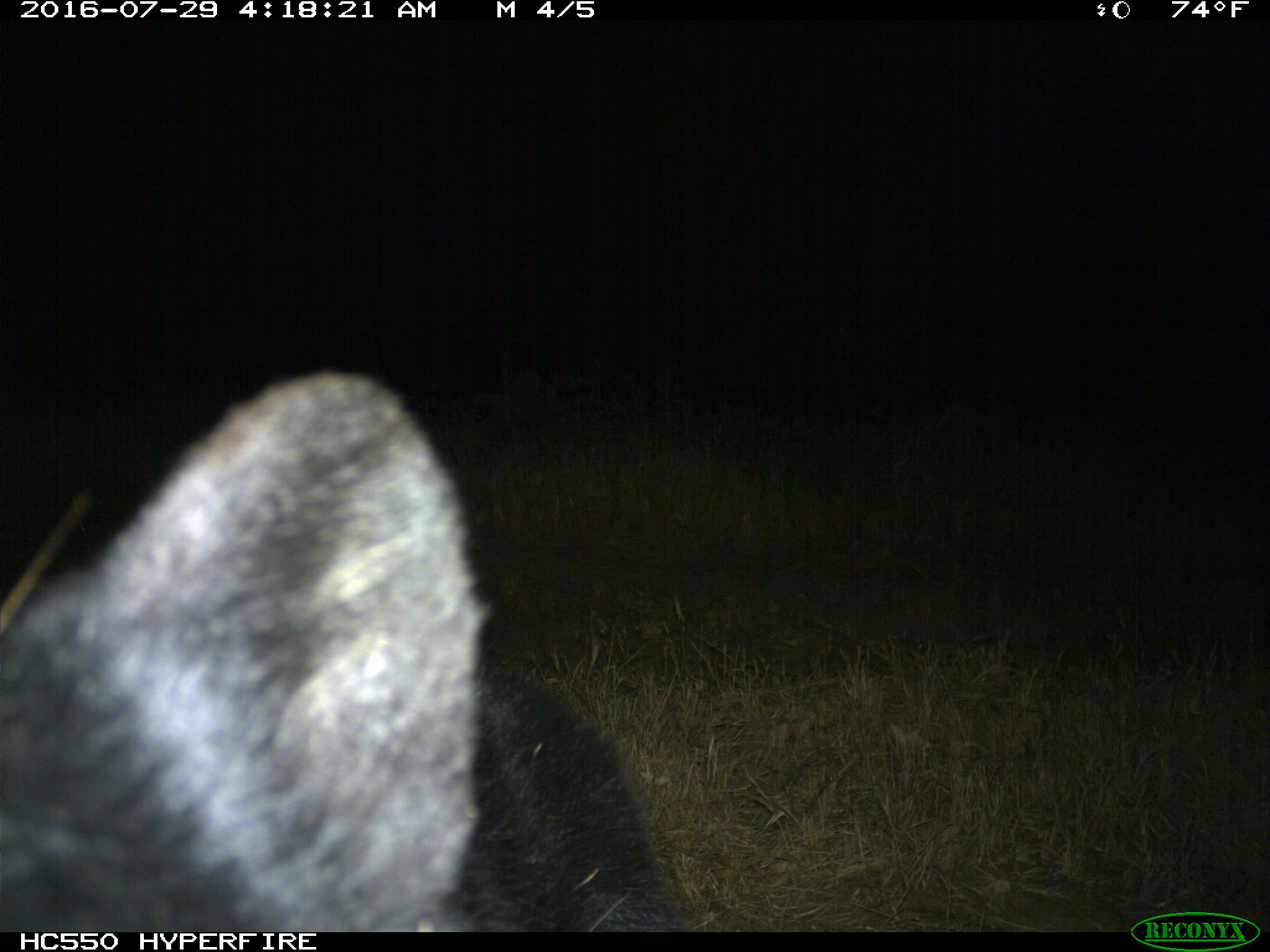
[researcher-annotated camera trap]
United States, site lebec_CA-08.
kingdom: Animalia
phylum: Chordata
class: Mammalia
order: Carnivora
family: Ursidae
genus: Ursus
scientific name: Ursus americanus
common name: american black bear